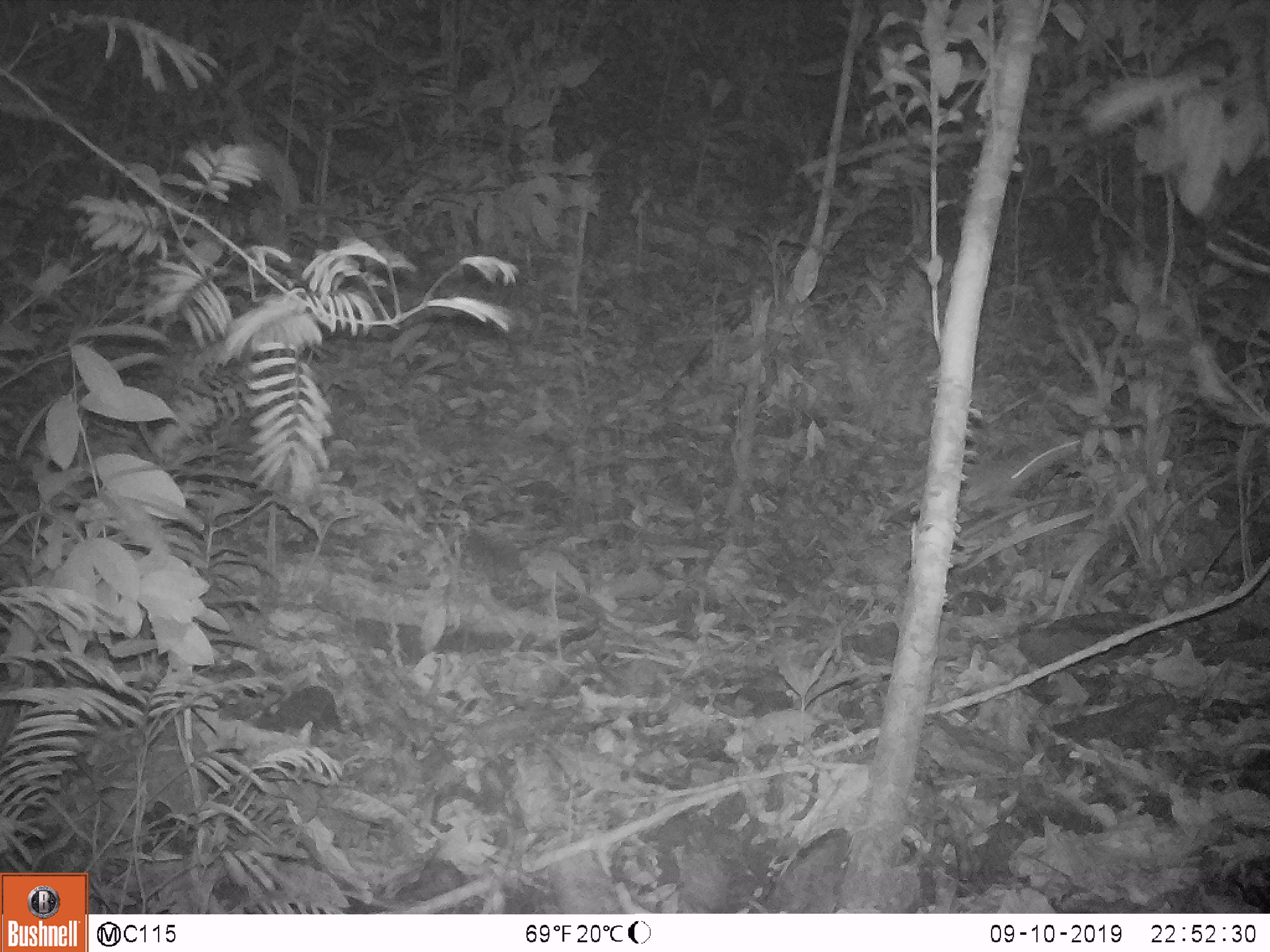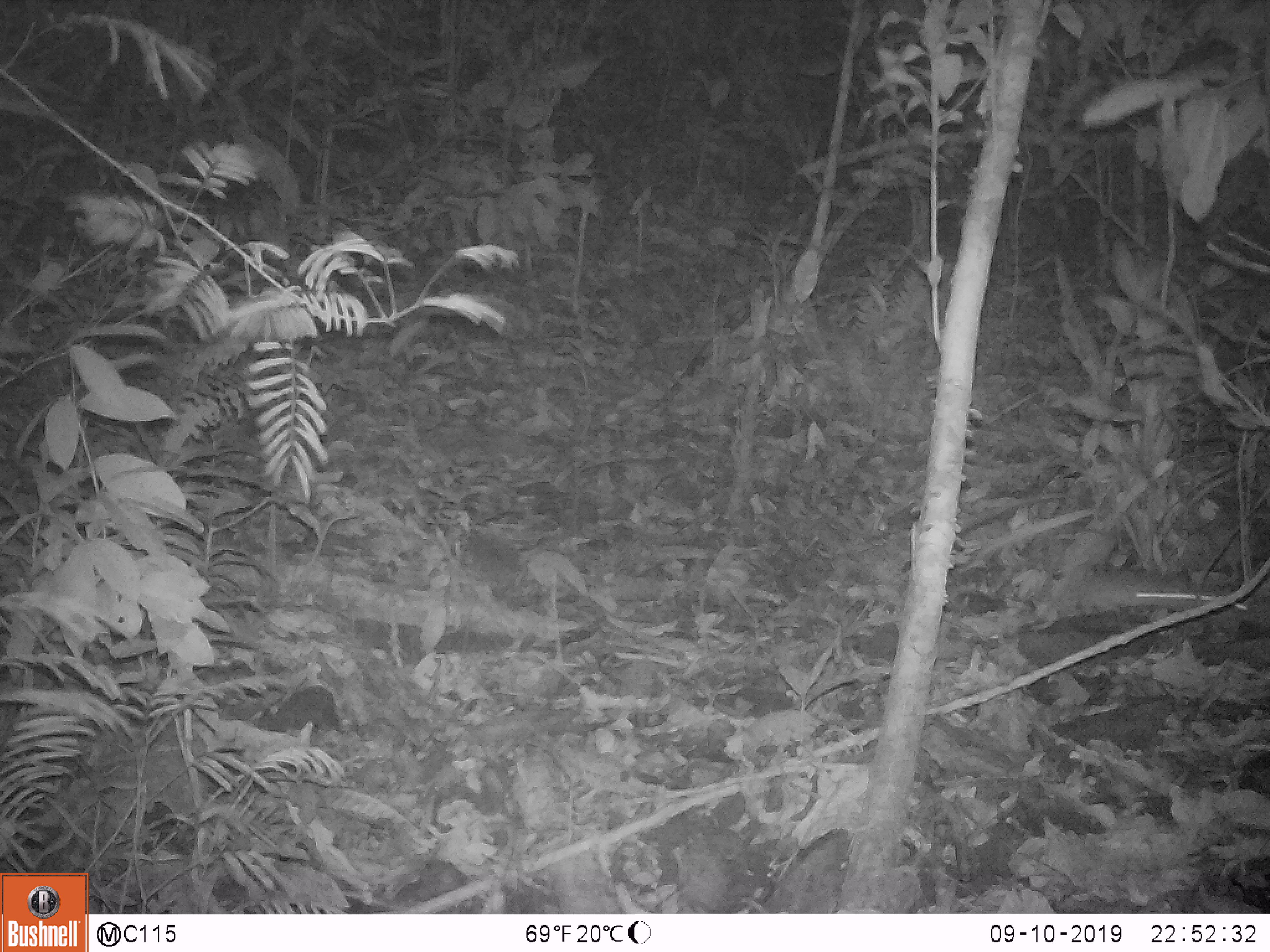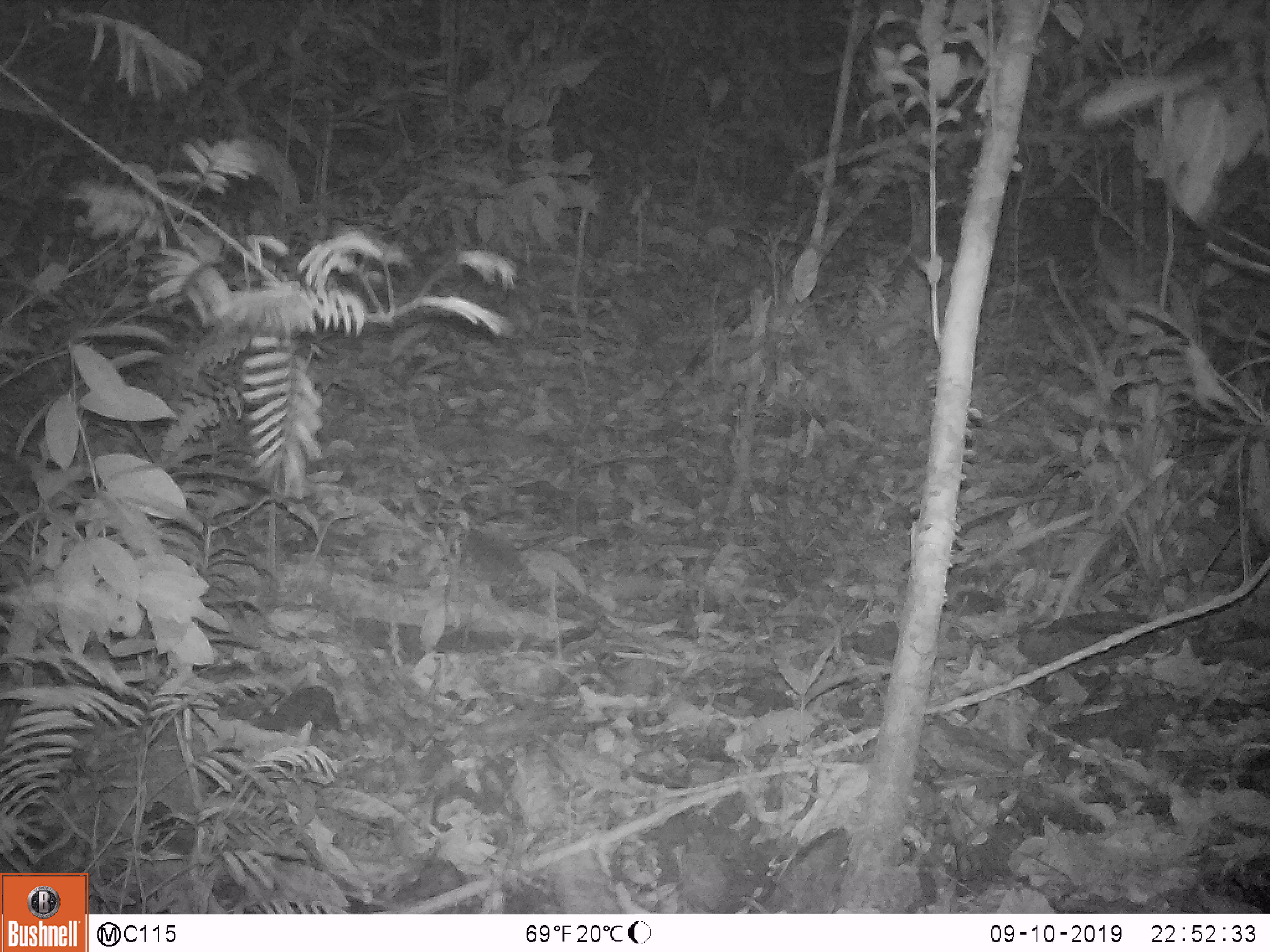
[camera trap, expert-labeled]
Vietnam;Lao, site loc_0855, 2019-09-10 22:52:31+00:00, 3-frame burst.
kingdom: Animalia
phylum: Chordata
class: Mammalia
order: Rodentia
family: Muridae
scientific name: Muridae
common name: old-world mice and rats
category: unidentified murid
Unidentified murid (old-world mice and rats) (Muridae). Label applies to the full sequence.